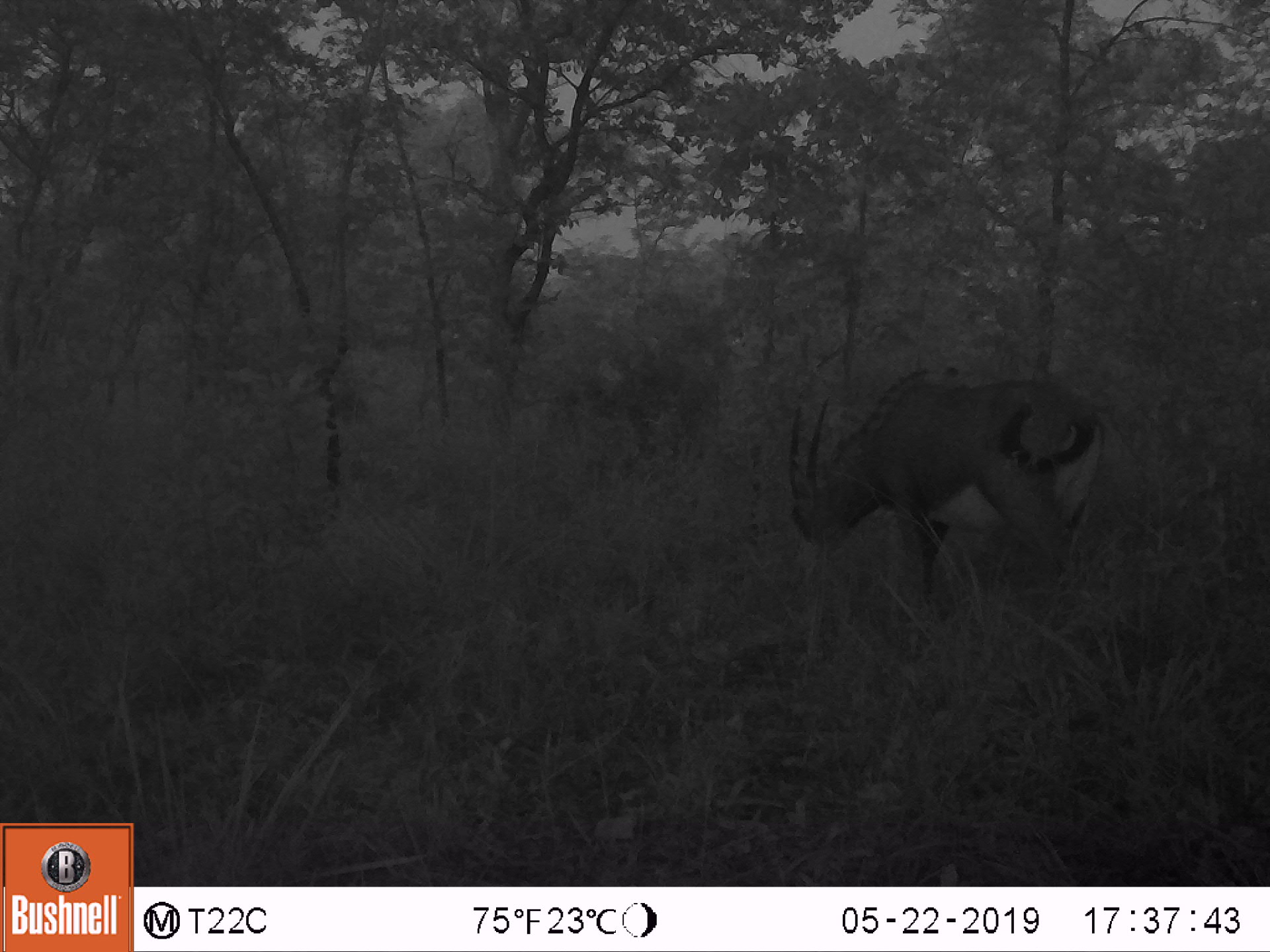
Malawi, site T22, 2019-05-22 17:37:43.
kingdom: Animalia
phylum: Chordata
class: Mammalia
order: Artiodactyla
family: Bovidae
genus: Hippotragus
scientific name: Hippotragus niger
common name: sable antelope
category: sable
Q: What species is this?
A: Sable (sable antelope) (Hippotragus niger).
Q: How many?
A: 1.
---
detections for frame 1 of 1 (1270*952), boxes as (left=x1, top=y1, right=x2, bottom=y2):
sable: (left=789, top=367, right=1104, bottom=617)